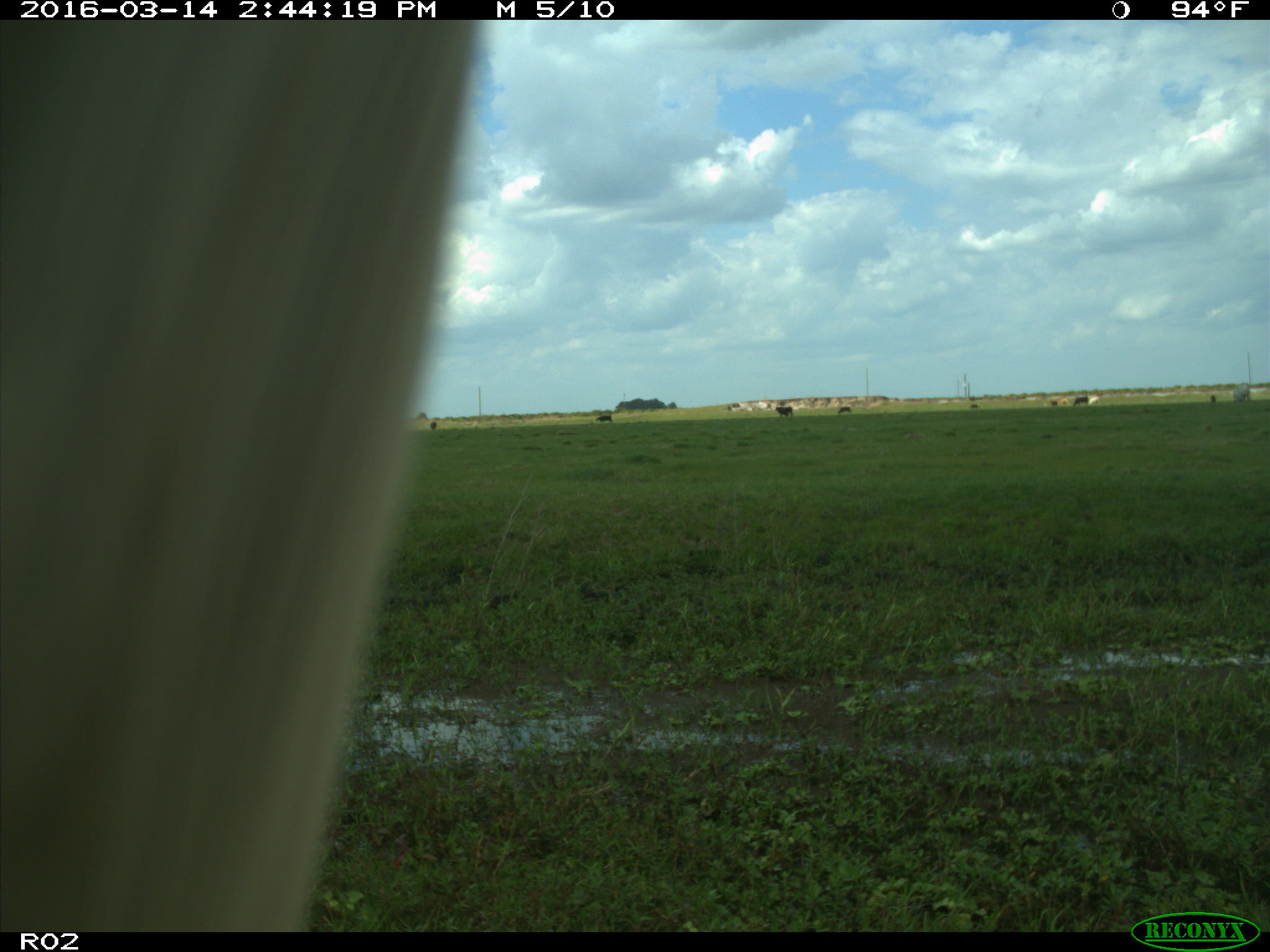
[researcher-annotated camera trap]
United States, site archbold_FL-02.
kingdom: Animalia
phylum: Chordata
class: Mammalia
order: Artiodactyla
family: Bovidae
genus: Bos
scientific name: Bos taurus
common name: domestic cow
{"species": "Bos taurus (domestic cow)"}